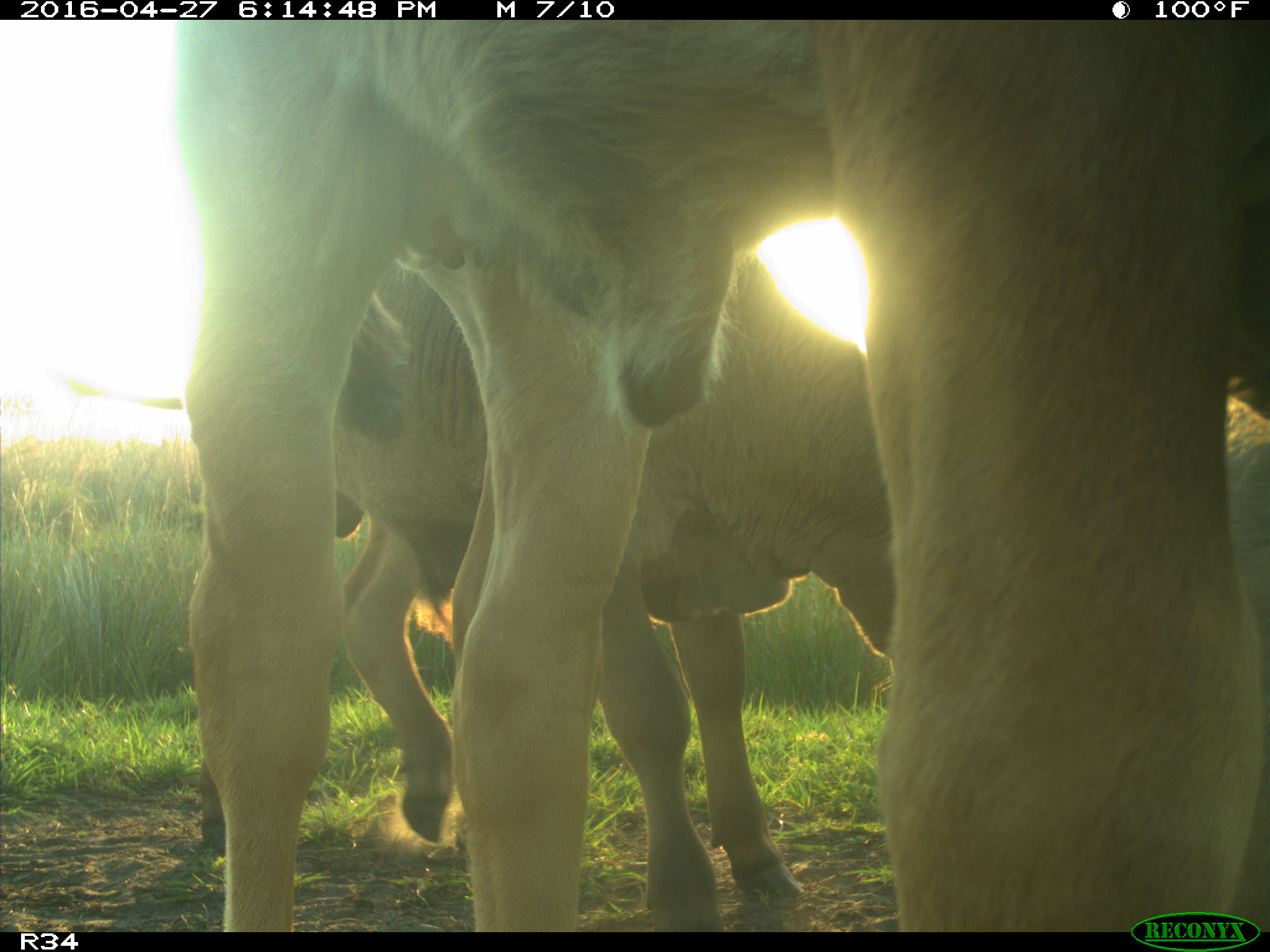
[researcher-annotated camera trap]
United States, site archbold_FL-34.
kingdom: Animalia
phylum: Chordata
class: Mammalia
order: Artiodactyla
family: Bovidae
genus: Bos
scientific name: Bos taurus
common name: domestic cow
Bos taurus (domestic cow).